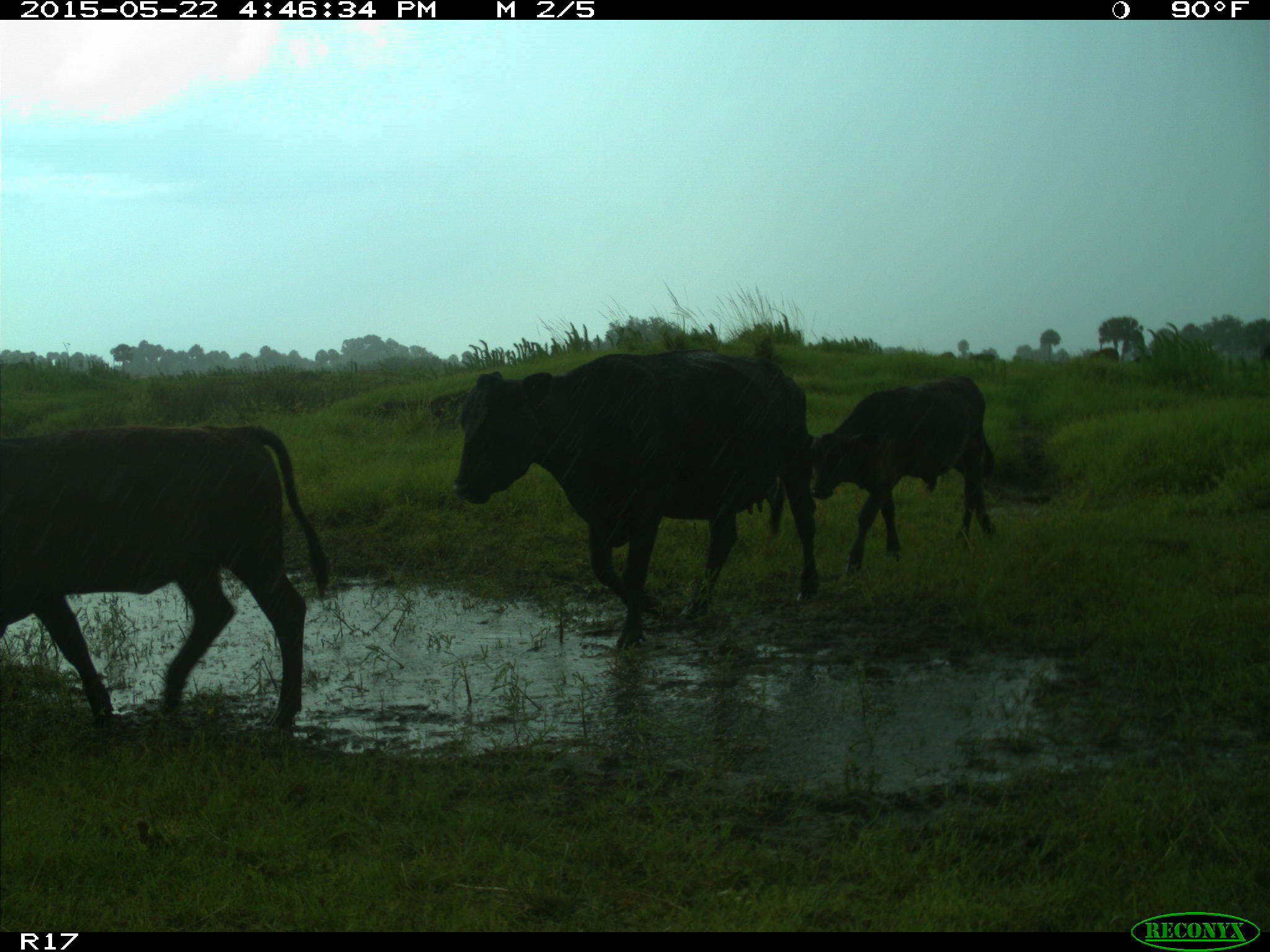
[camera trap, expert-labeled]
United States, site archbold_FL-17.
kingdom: Animalia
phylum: Chordata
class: Mammalia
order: Artiodactyla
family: Bovidae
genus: Bos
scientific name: Bos taurus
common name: domestic cow